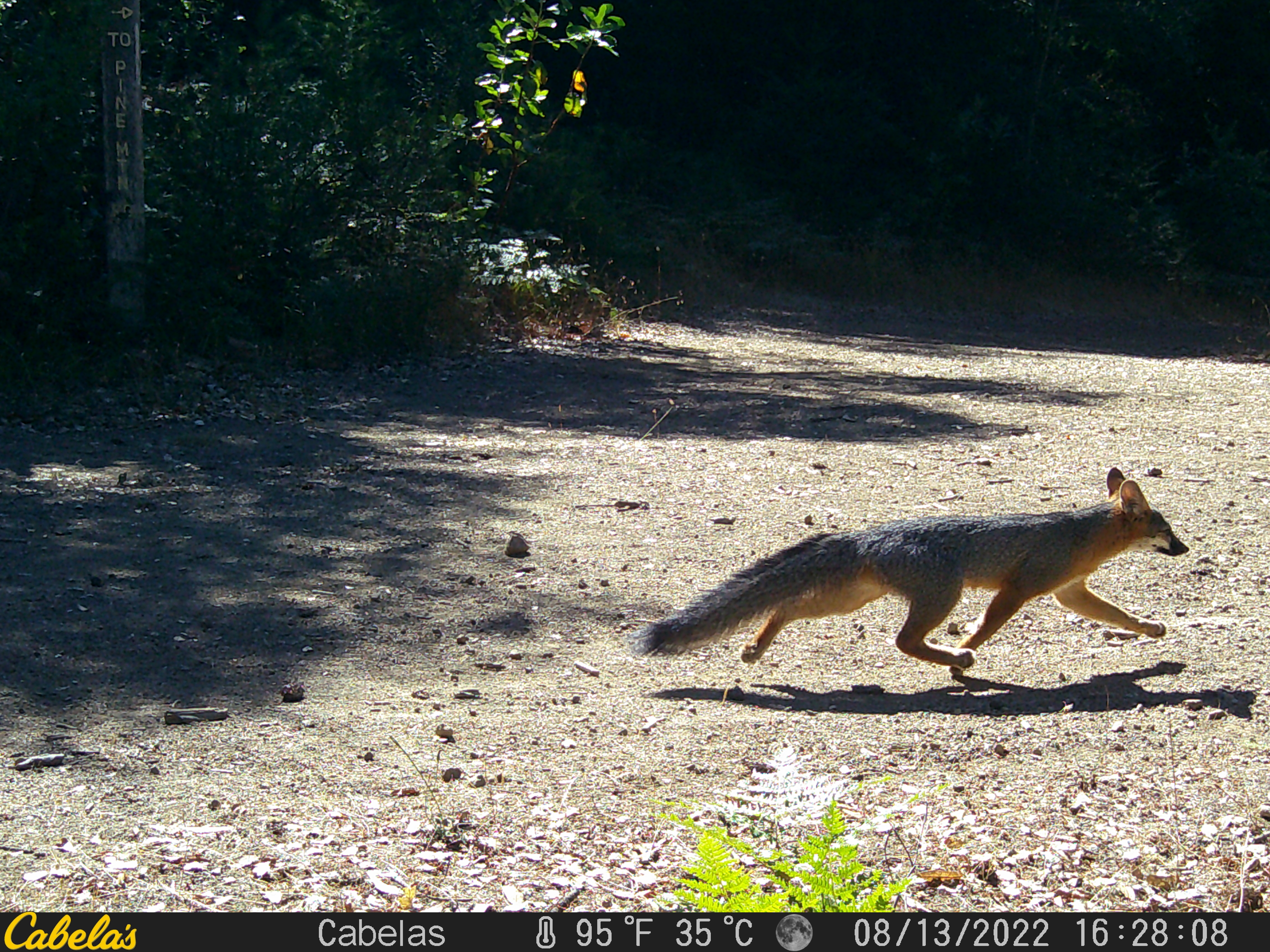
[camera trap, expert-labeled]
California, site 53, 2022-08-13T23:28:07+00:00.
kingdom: Animalia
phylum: Chordata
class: Mammalia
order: Carnivora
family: Canidae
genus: Urocyon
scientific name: Urocyon cinereoargenteus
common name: gray fox